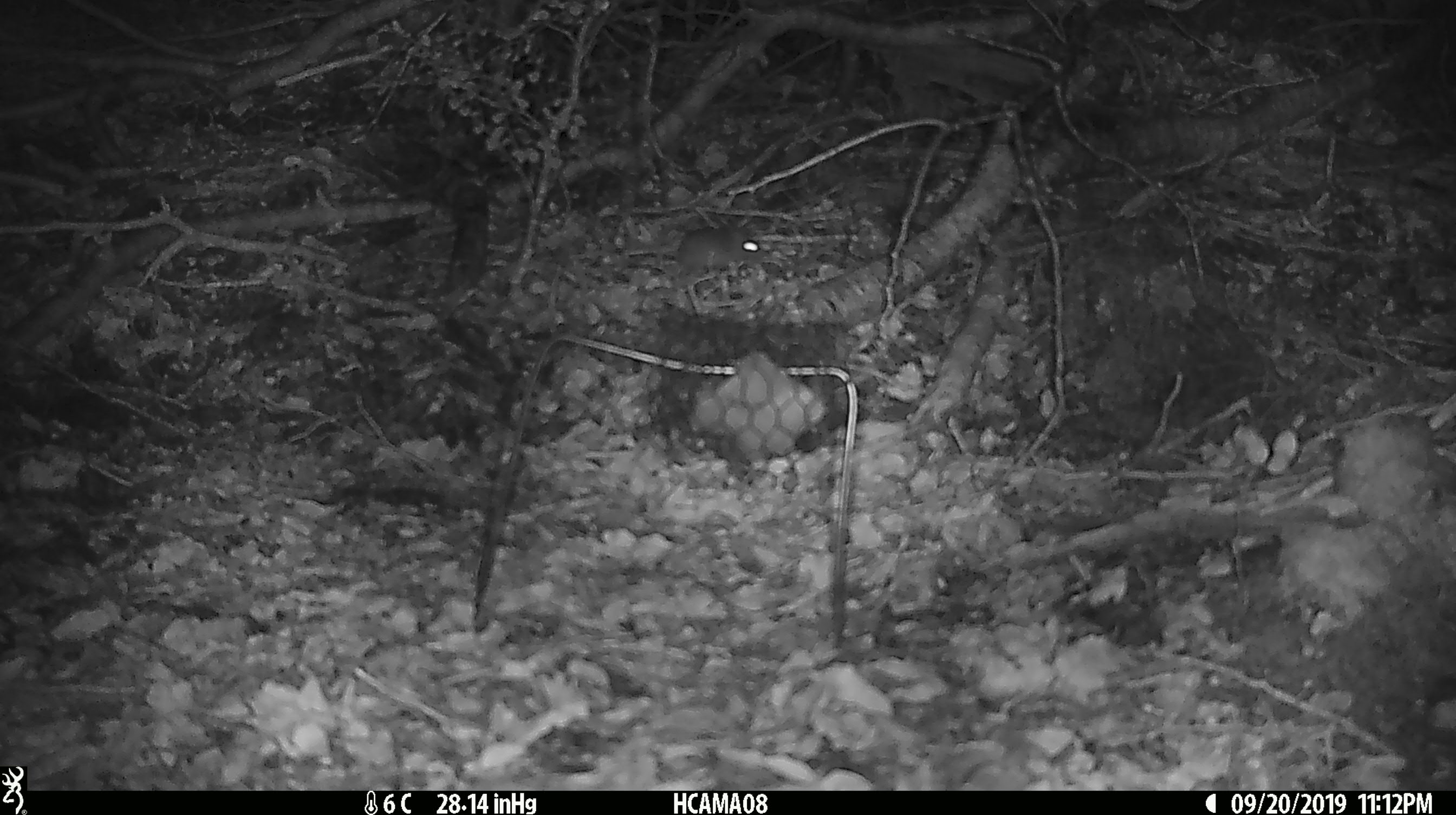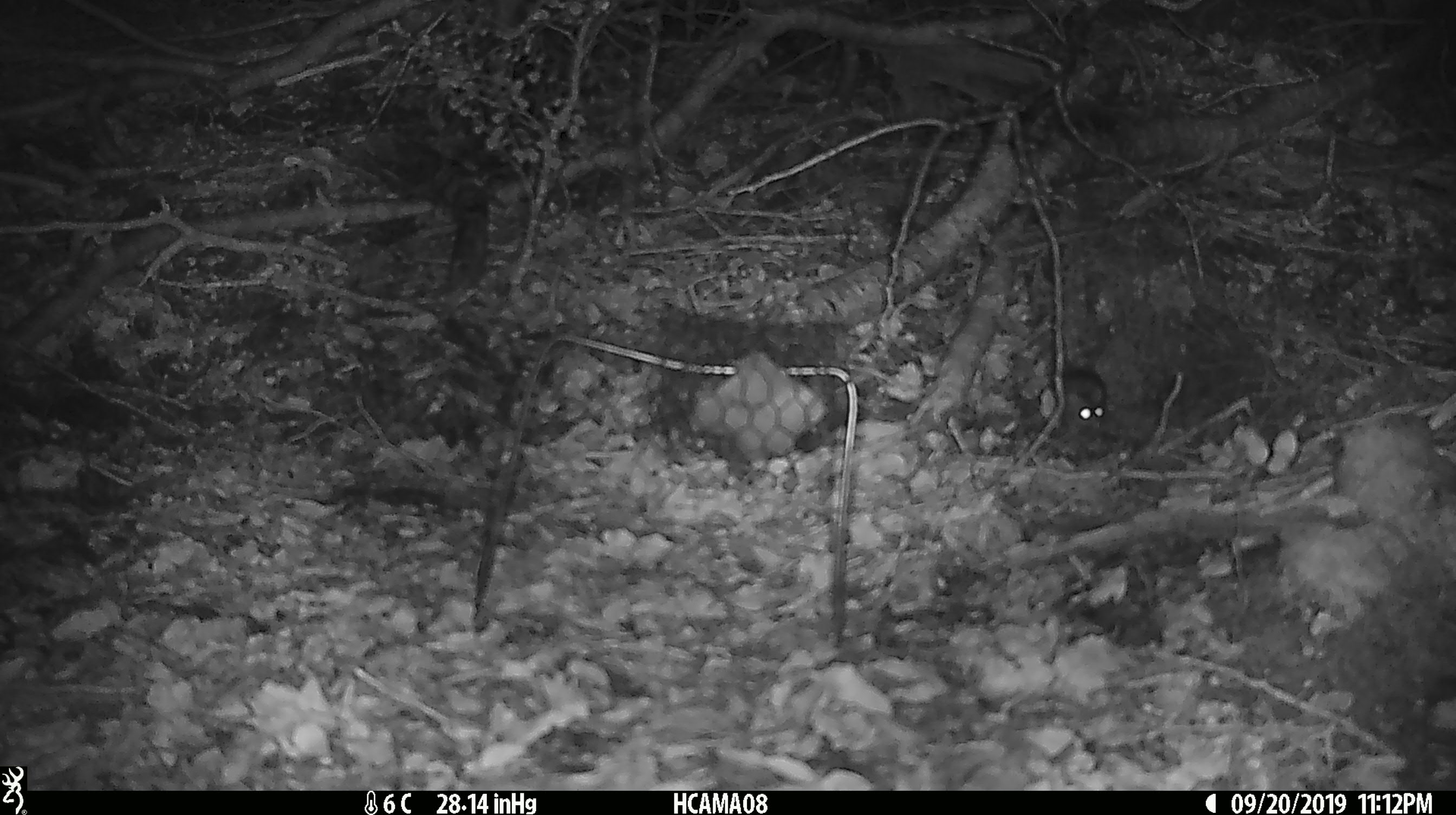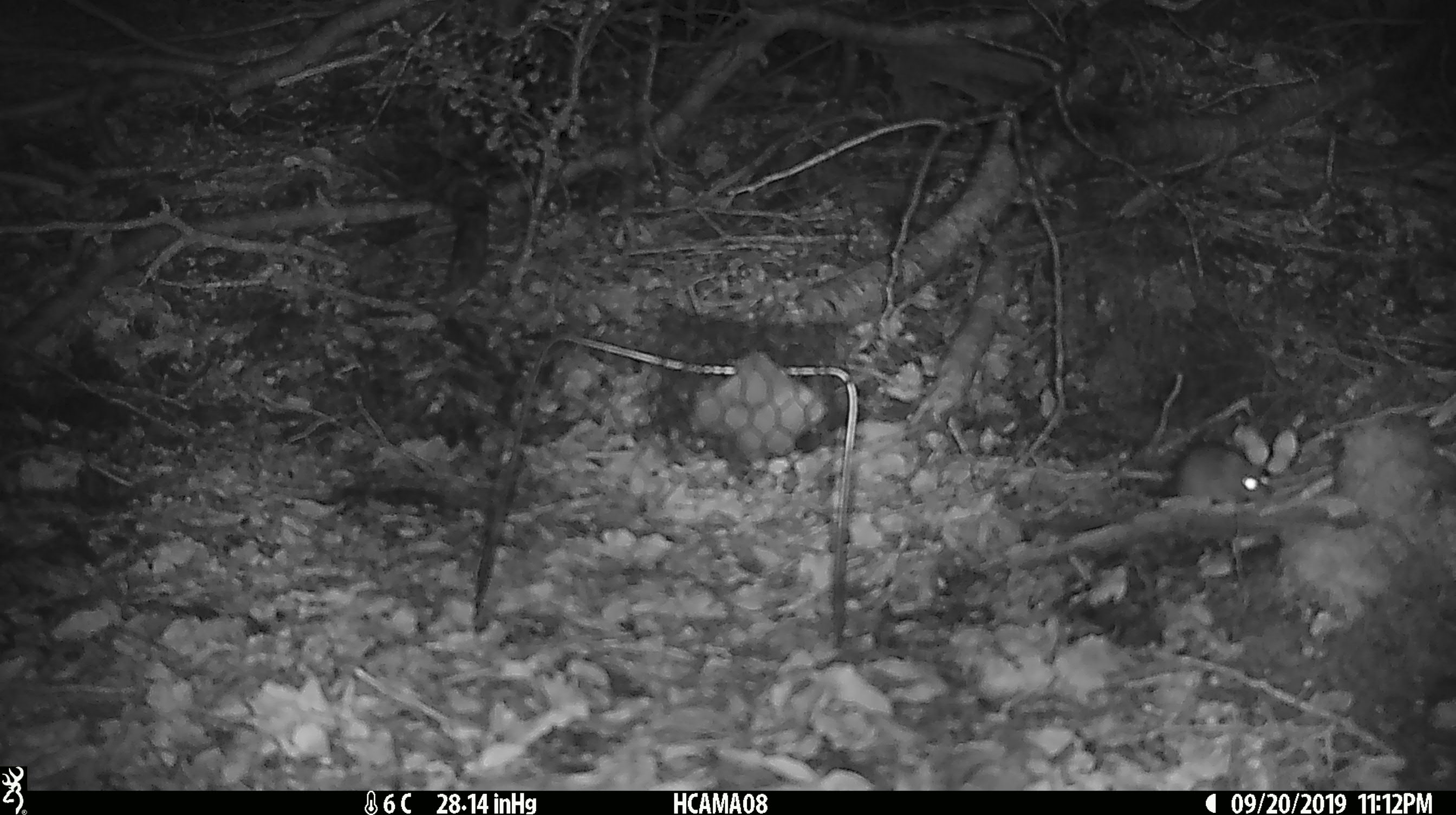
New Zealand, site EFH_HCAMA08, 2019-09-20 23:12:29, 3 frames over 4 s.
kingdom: Animalia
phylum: Chordata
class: Mammalia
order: Rodentia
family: Muridae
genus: Mus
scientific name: Mus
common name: mouse